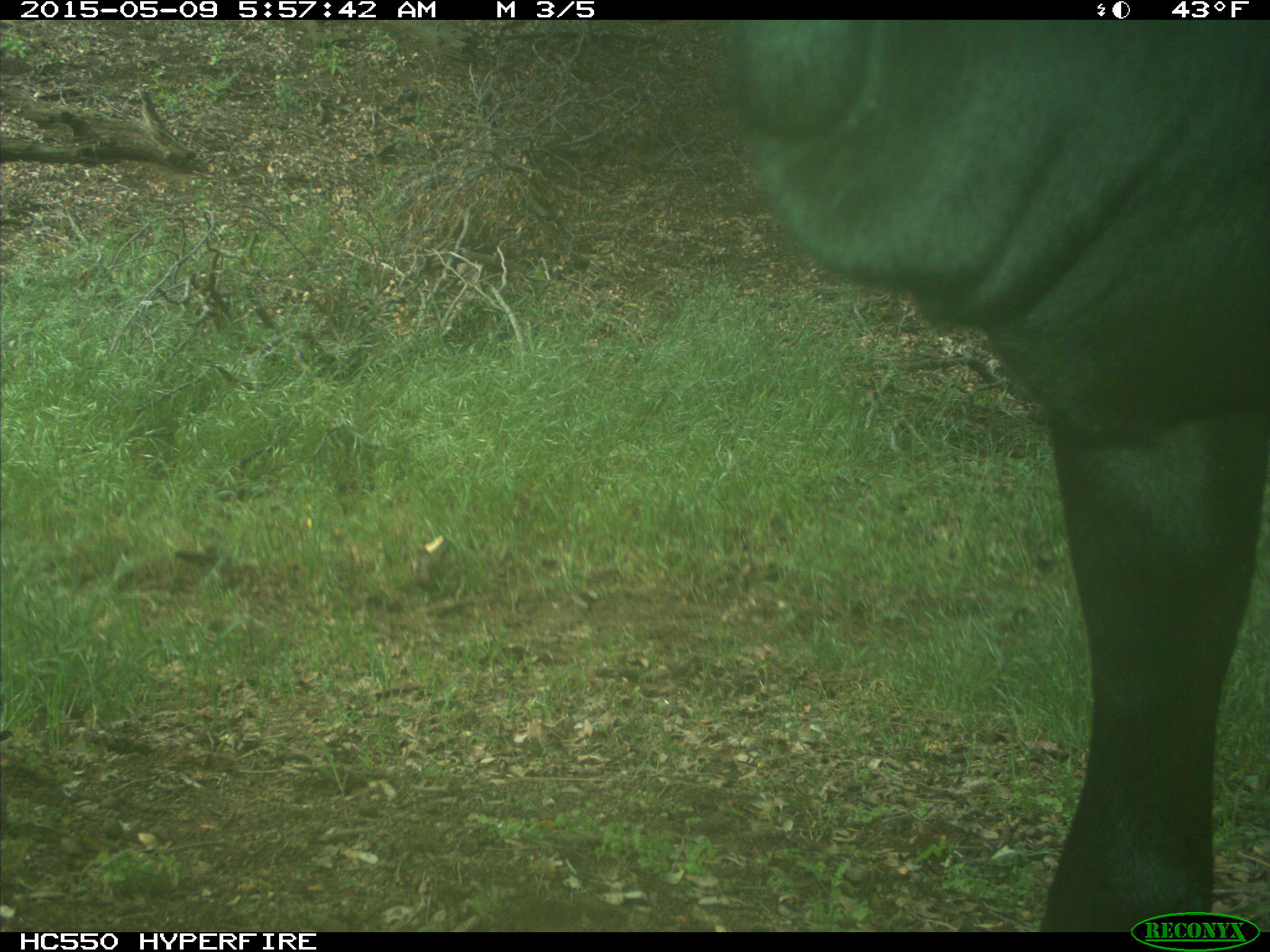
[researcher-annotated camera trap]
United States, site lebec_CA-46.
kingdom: Animalia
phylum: Chordata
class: Mammalia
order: Artiodactyla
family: Bovidae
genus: Bos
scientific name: Bos taurus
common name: domestic cow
Bos taurus (domestic cow).